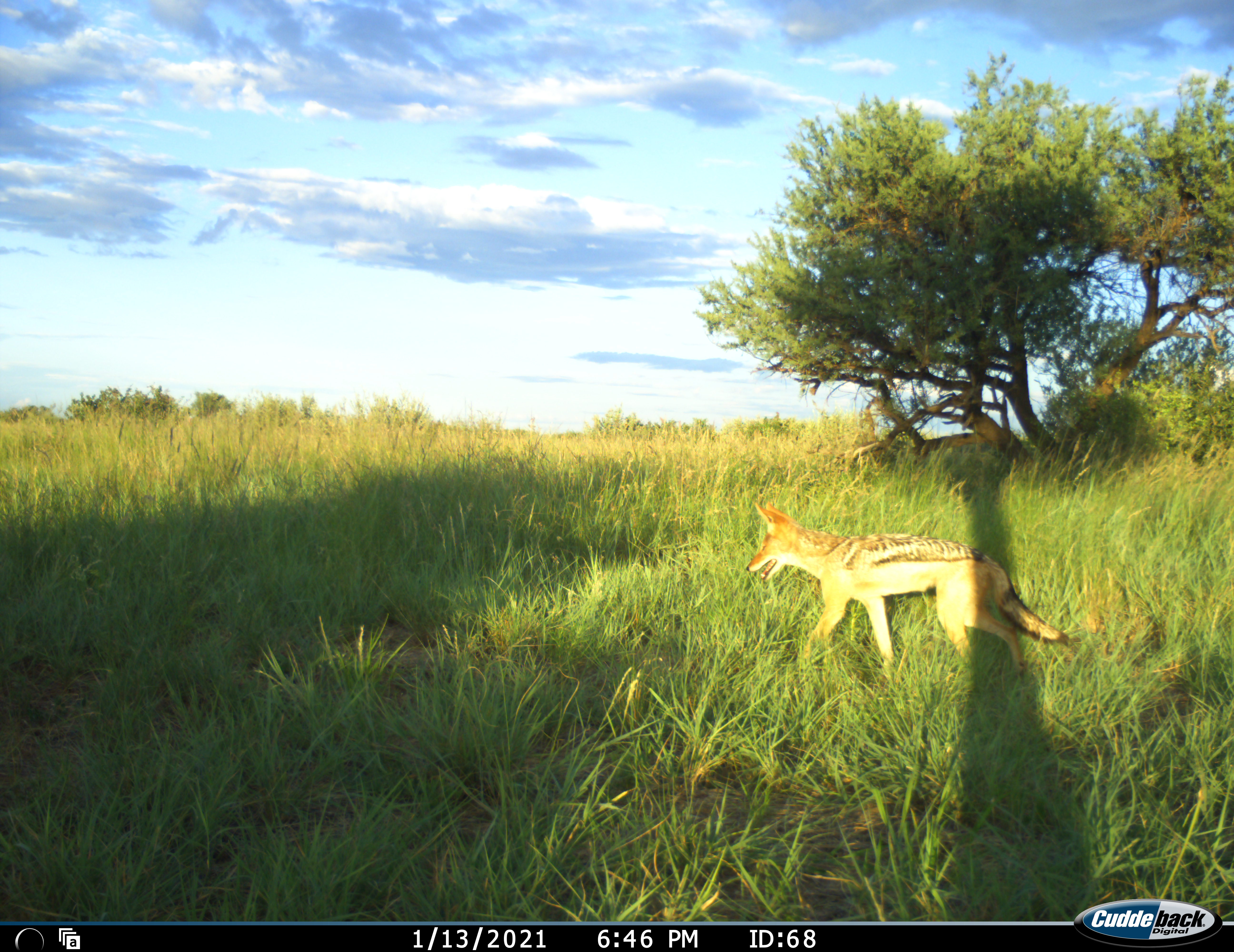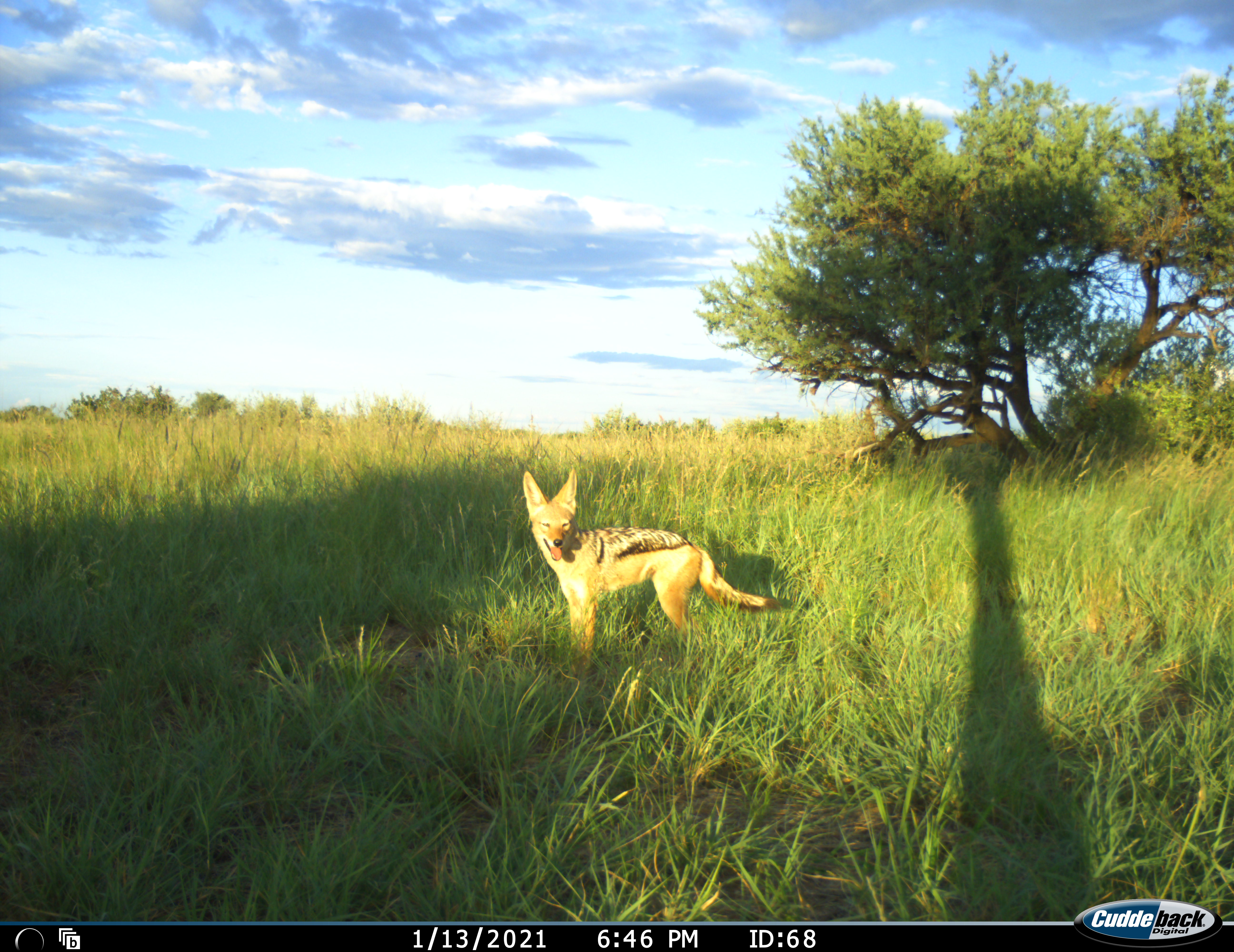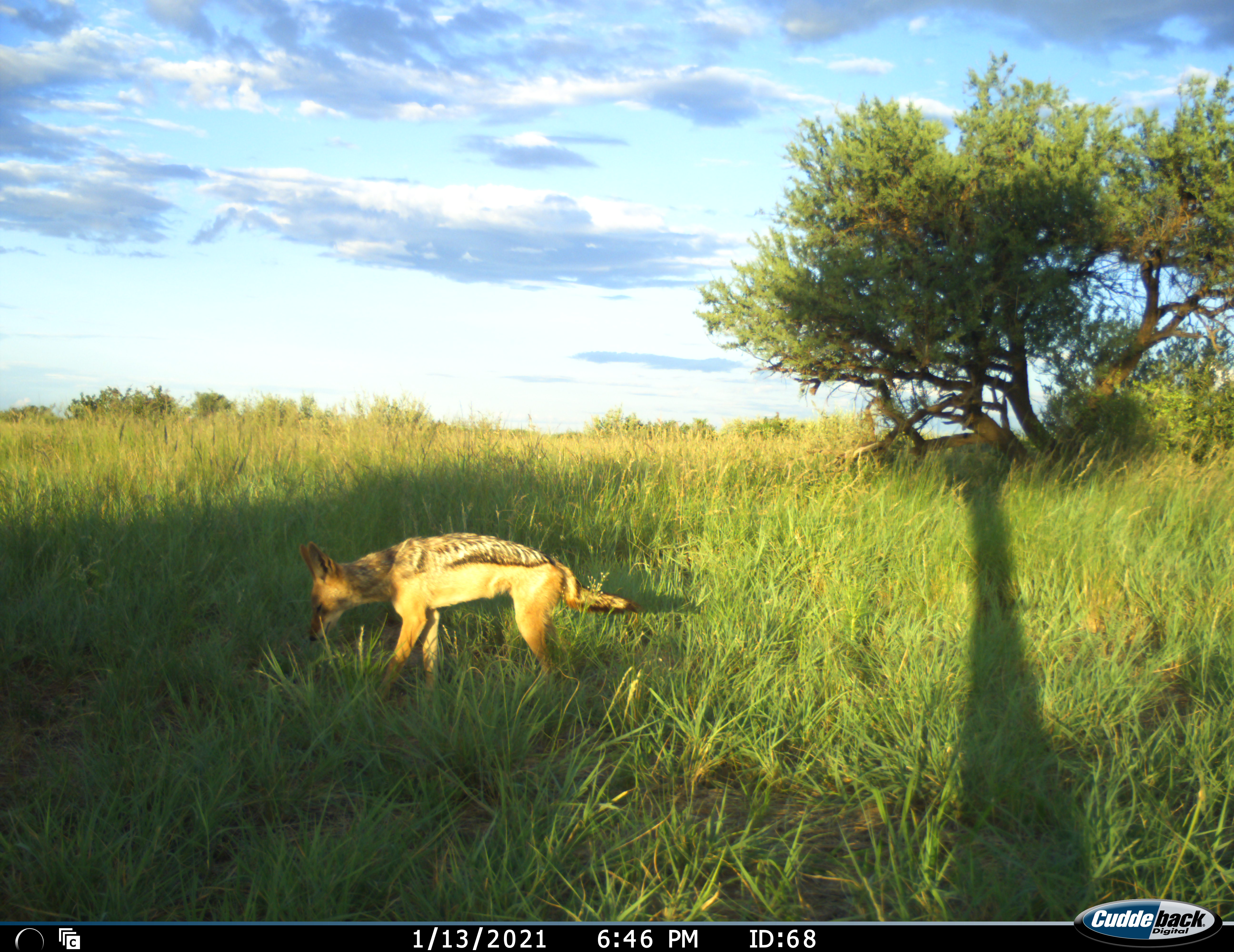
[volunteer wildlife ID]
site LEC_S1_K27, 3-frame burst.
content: unidentified animal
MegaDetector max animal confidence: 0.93